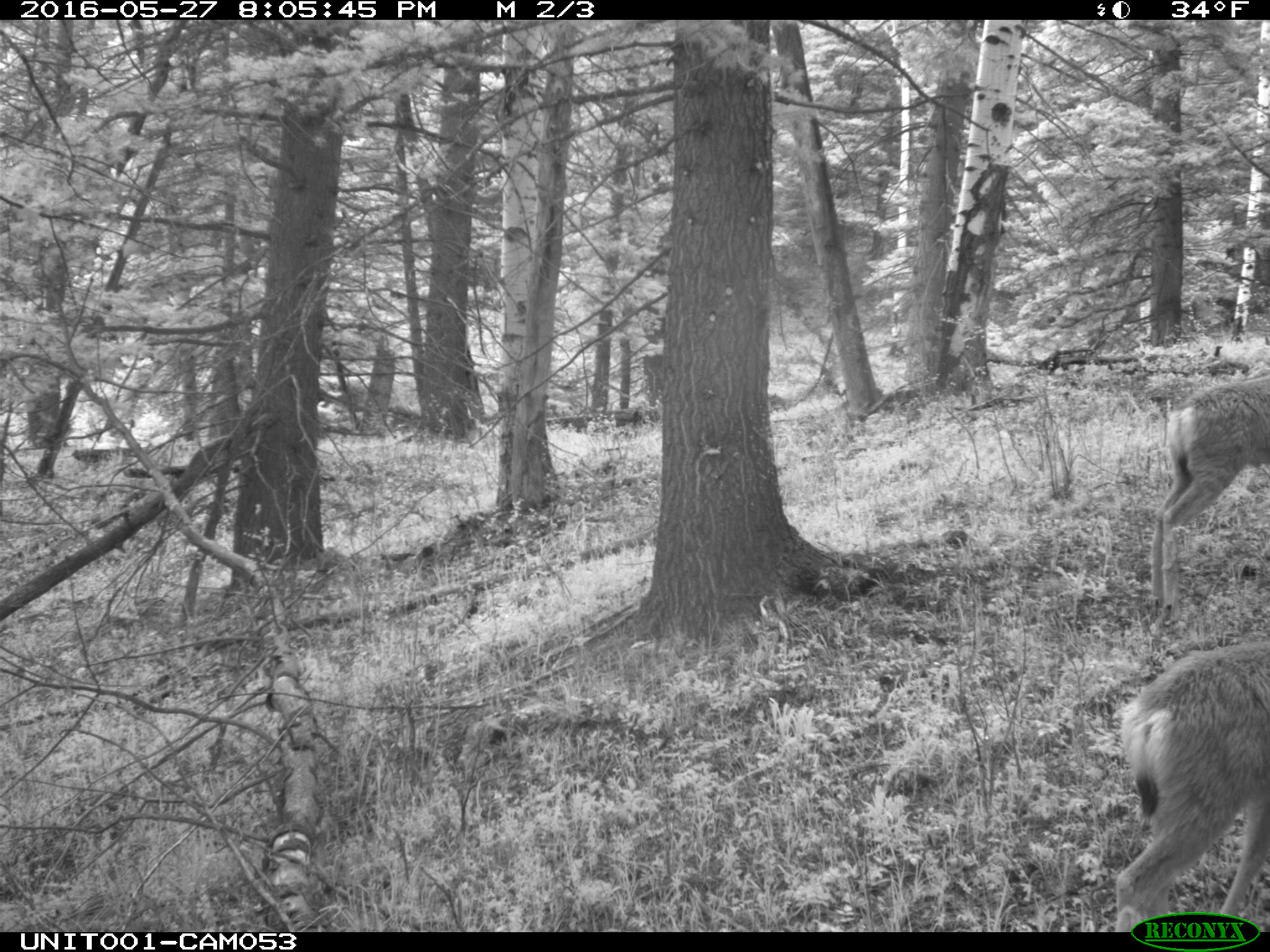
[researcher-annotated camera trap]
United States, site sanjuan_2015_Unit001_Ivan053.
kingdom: Animalia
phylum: Chordata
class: Mammalia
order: Artiodactyla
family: Cervidae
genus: Odocoileus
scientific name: Odocoileus hemionus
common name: mule deer